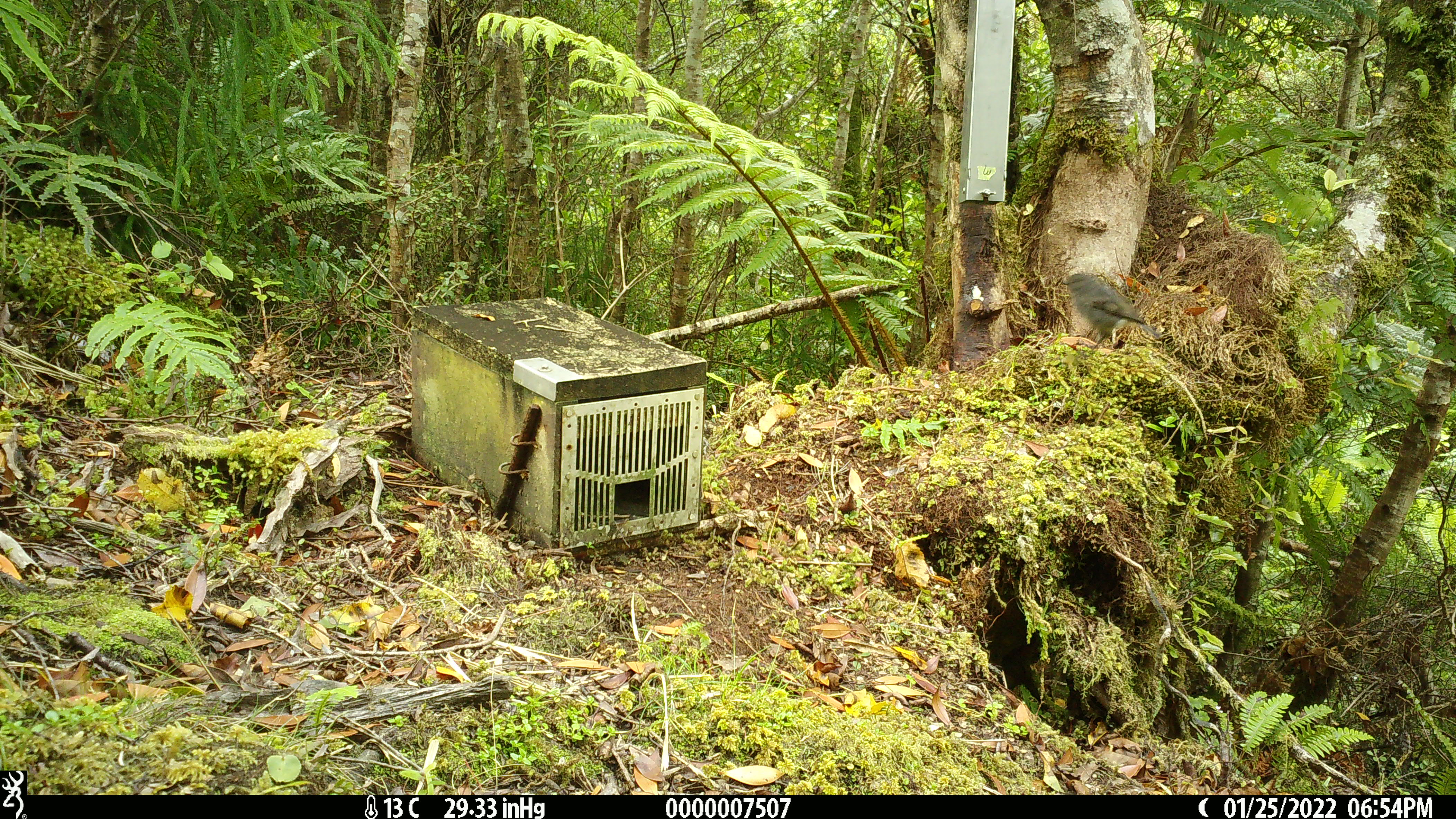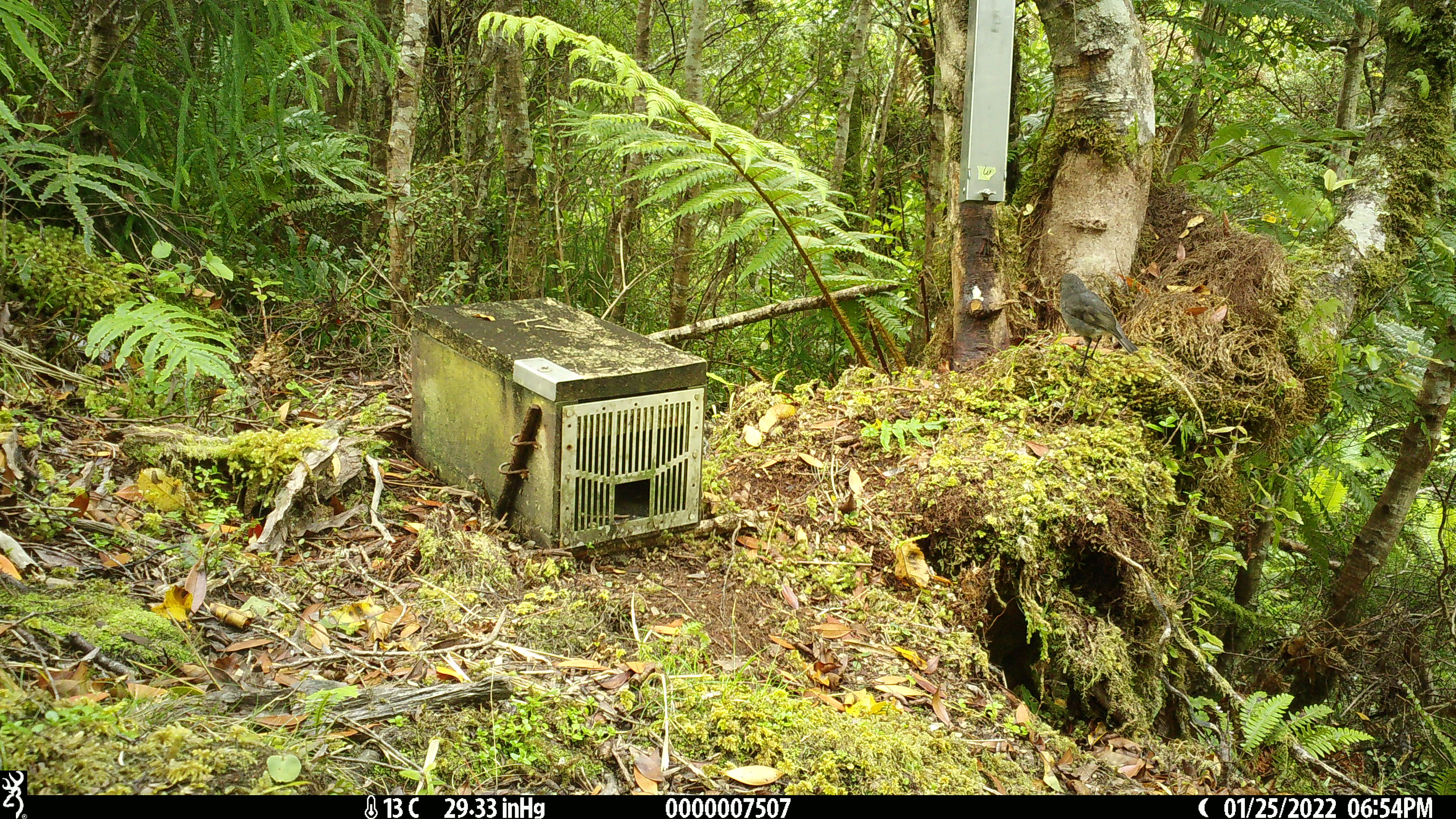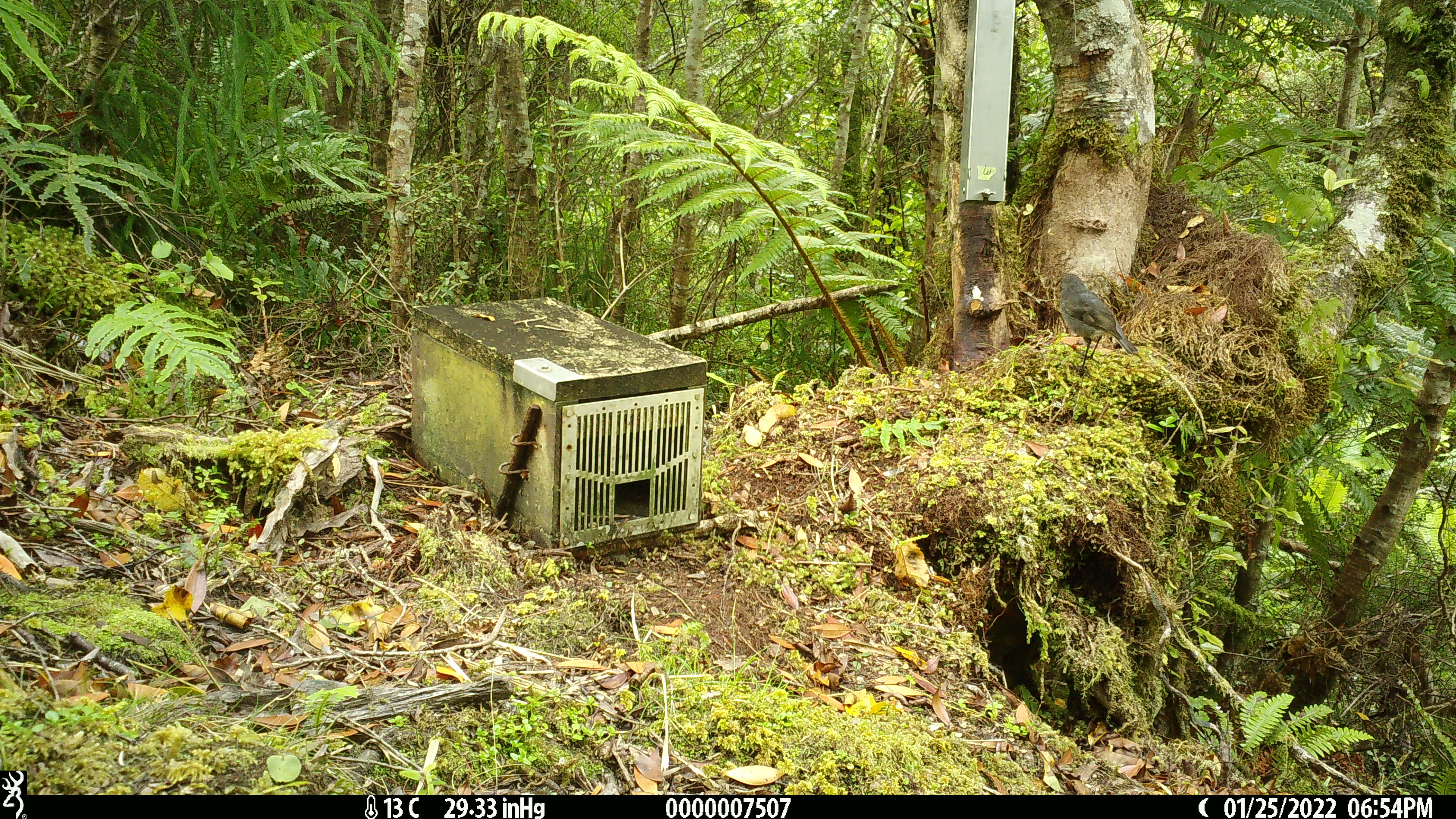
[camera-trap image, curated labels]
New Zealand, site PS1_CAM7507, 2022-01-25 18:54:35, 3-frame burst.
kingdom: Animalia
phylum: Chordata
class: Aves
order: Passeriformes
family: Petroicidae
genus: Petroica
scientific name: Petroica australis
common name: new zealand robin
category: robin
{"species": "robin (new zealand robin) (Petroica australis)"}